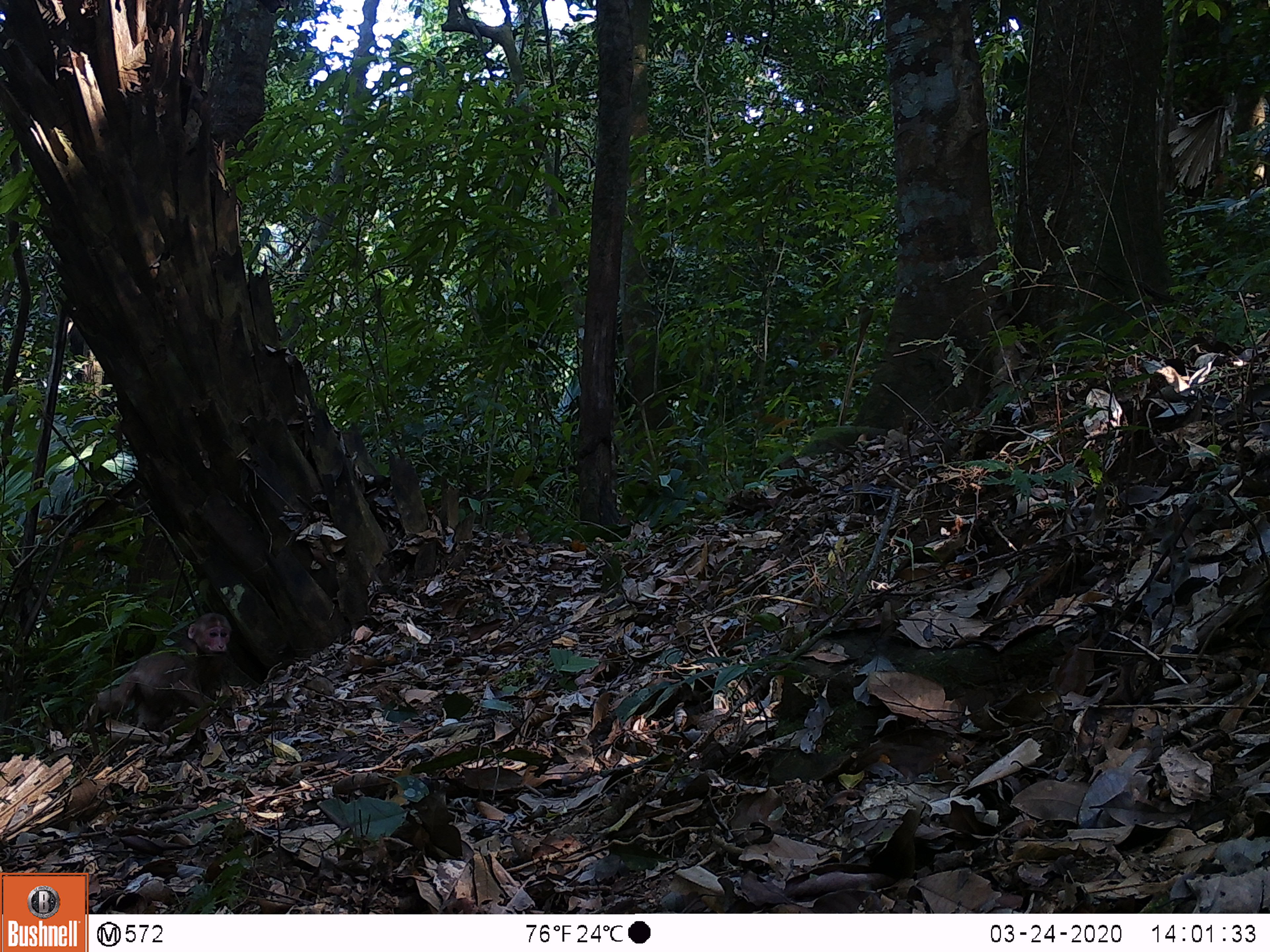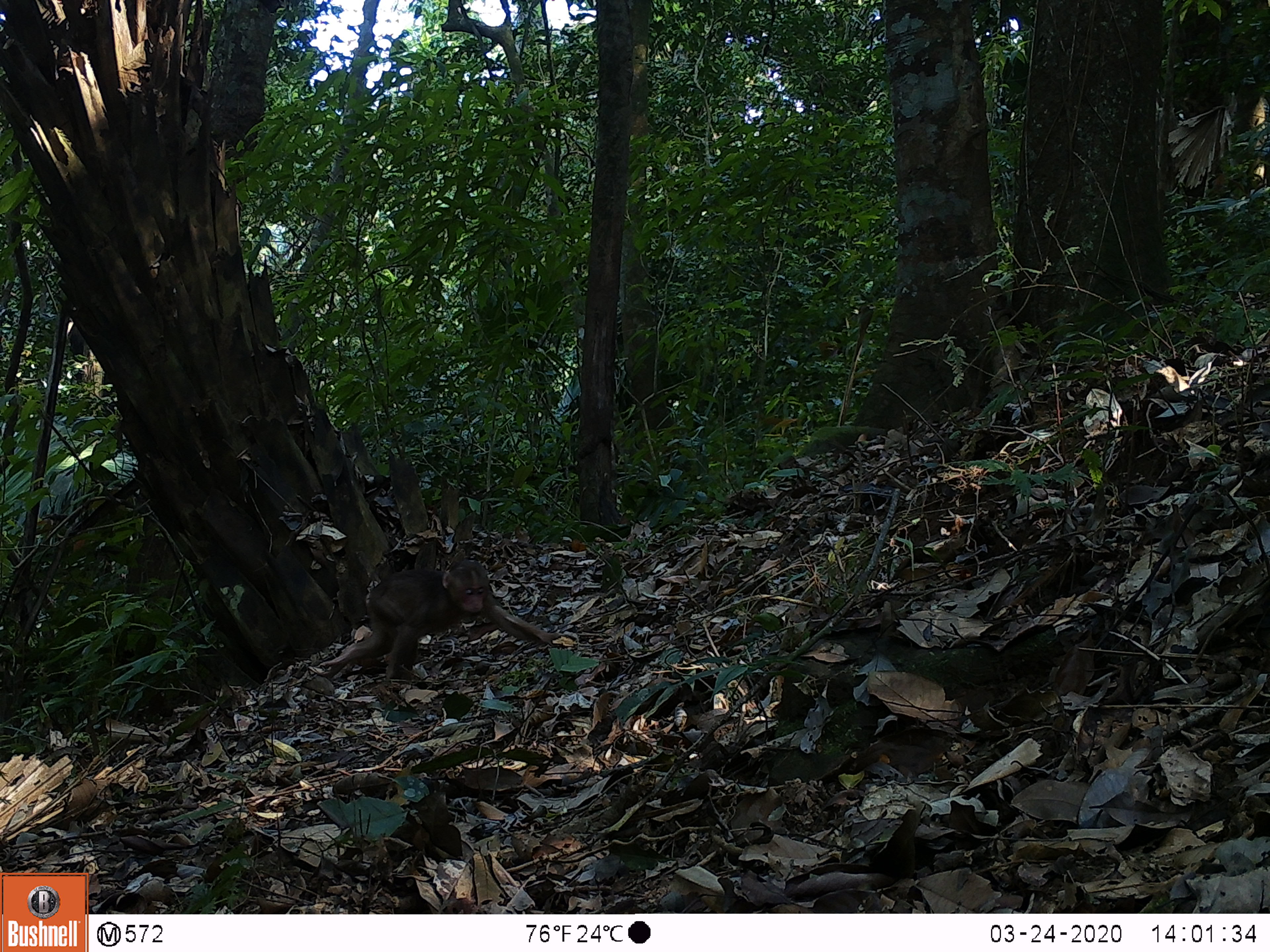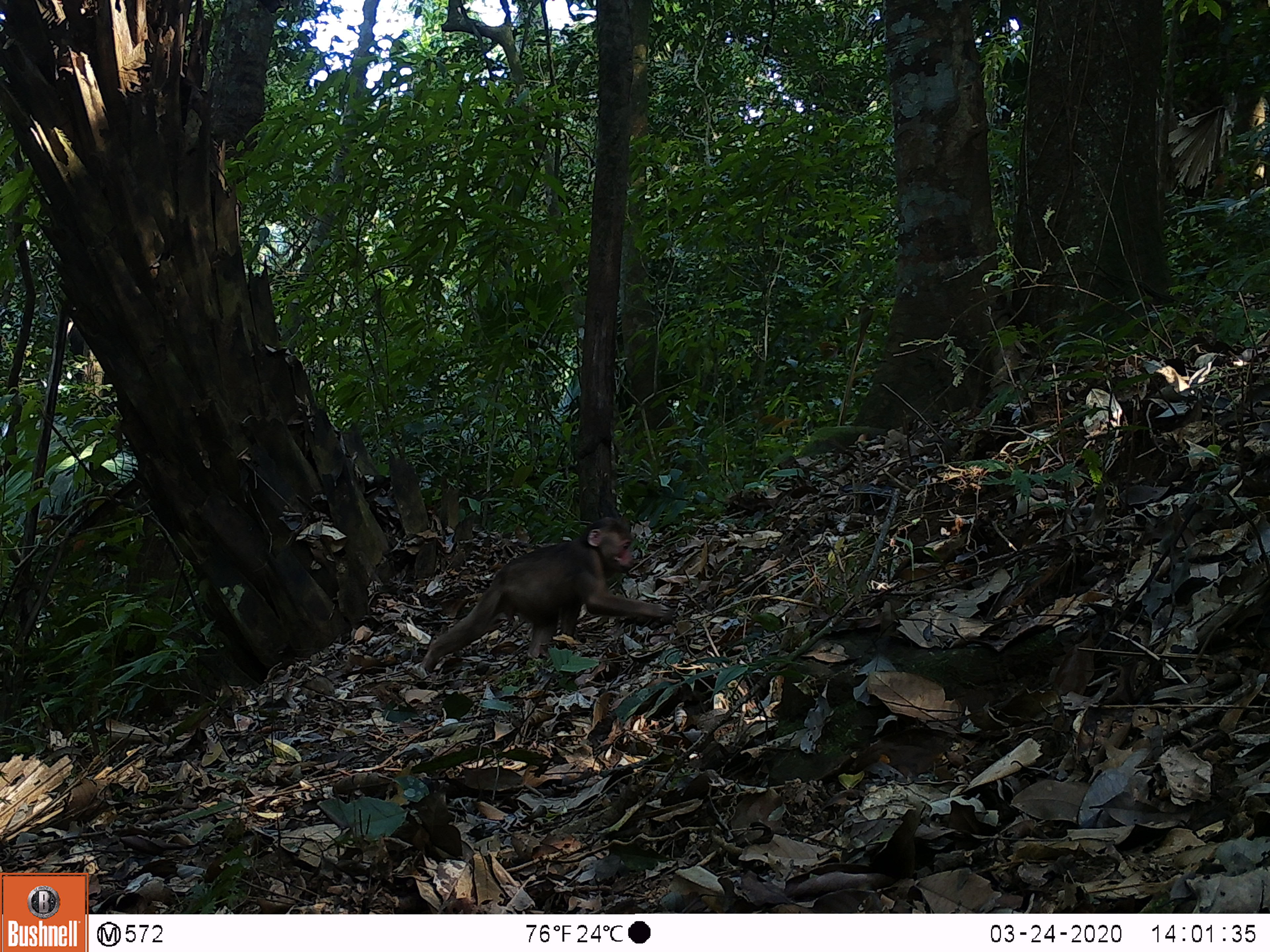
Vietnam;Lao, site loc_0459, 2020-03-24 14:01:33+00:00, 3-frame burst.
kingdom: Animalia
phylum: Chordata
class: Mammalia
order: Primates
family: Cercopithecidae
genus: Macaca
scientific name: Macaca arctoides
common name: stump-tailed macaque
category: stump tailed macaque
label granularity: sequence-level